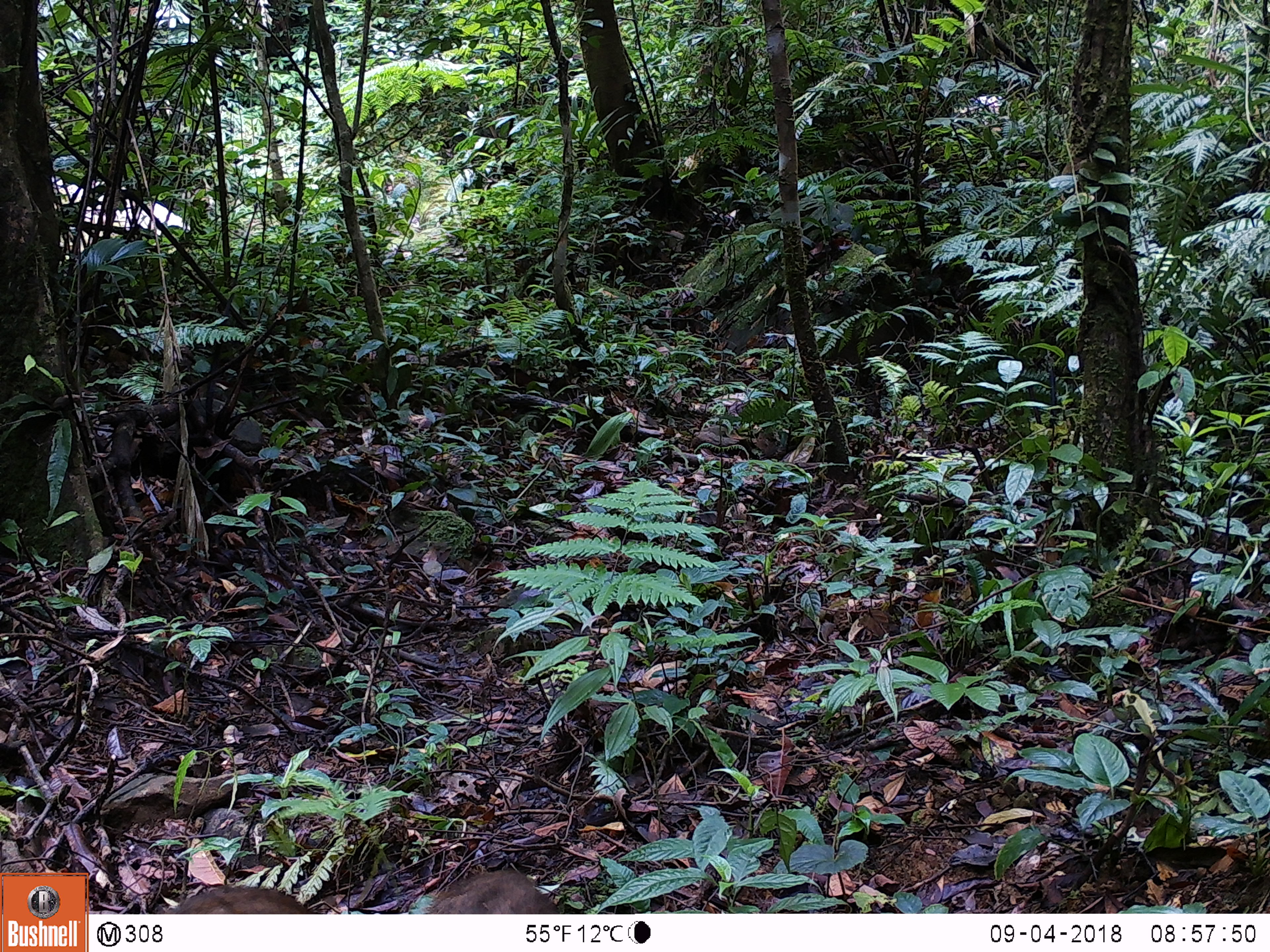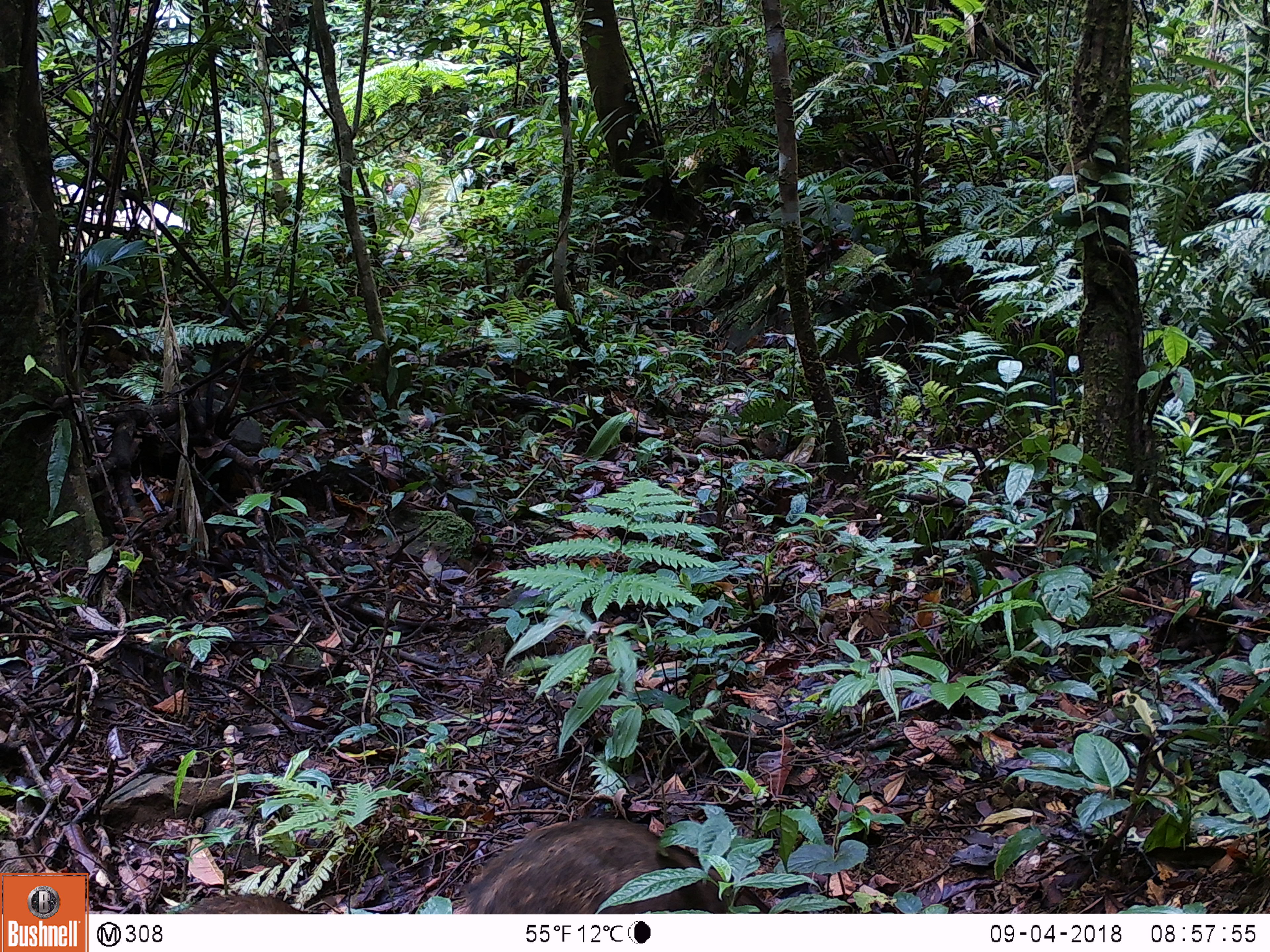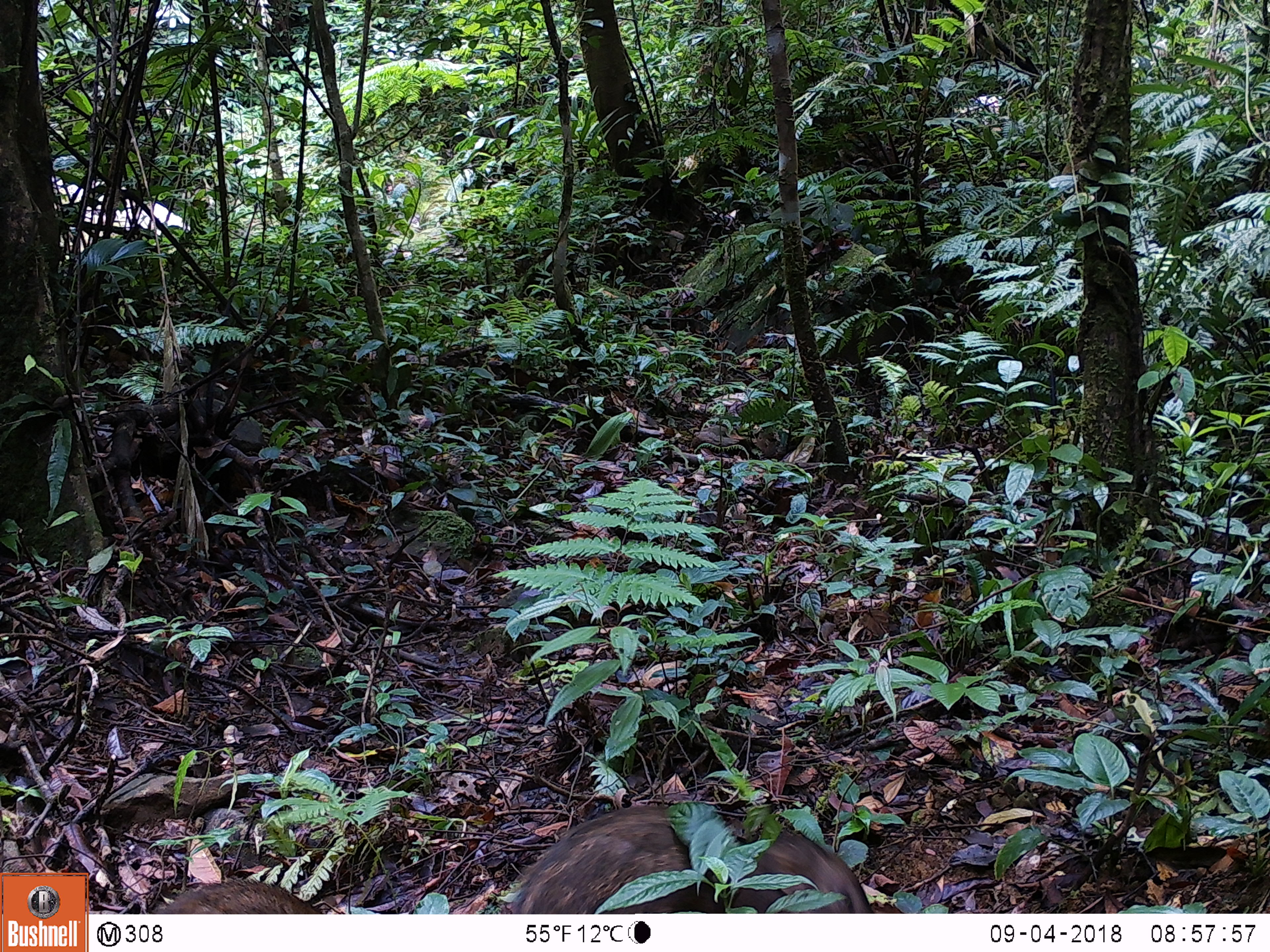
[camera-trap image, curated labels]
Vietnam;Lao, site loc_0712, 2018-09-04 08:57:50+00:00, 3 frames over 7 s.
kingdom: Animalia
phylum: Chordata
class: Mammalia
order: Artiodactyla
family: Suidae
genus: Sus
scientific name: Sus scrofa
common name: eurasian wild pig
Eurasian wild pig (Sus scrofa). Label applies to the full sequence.